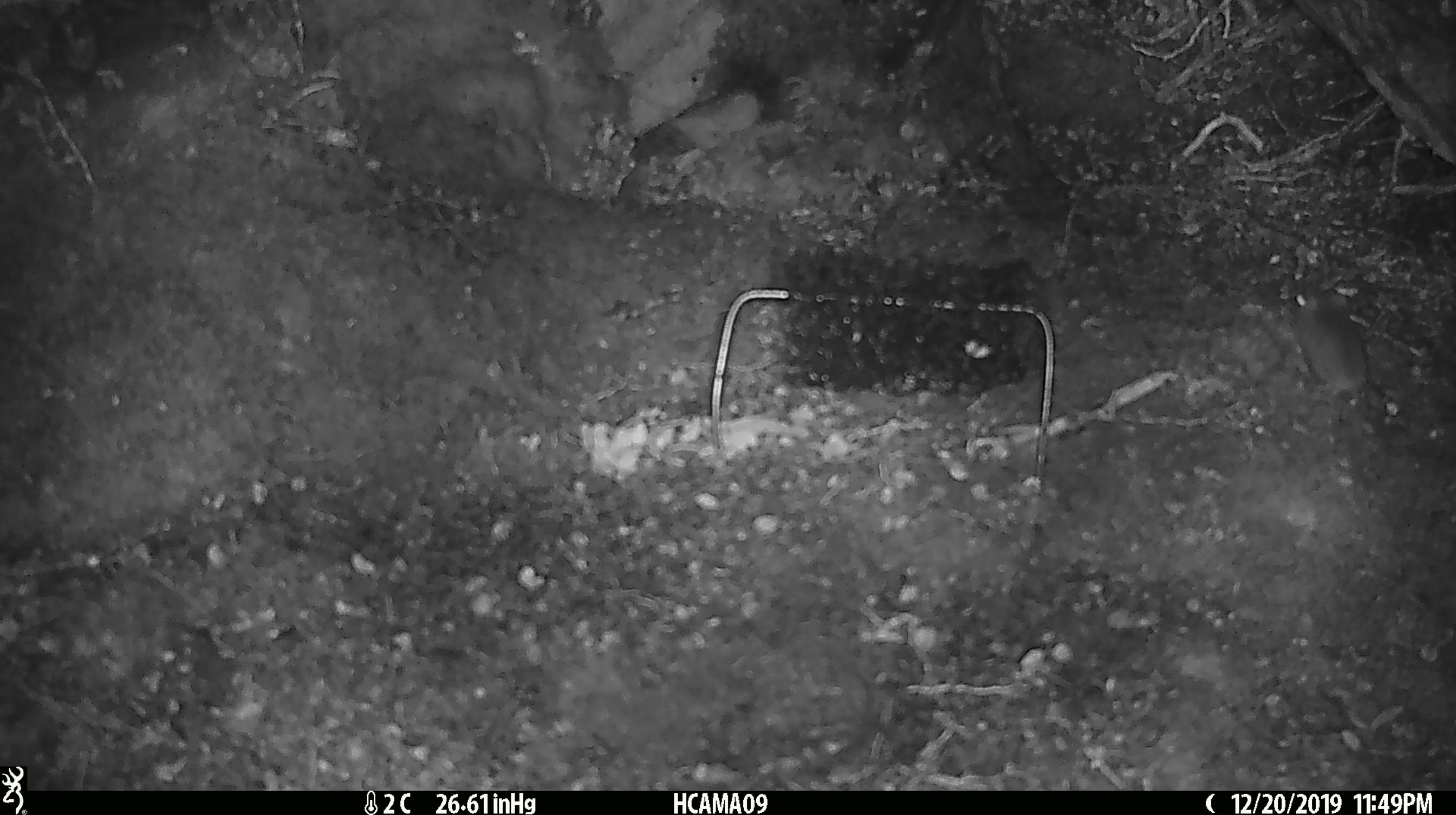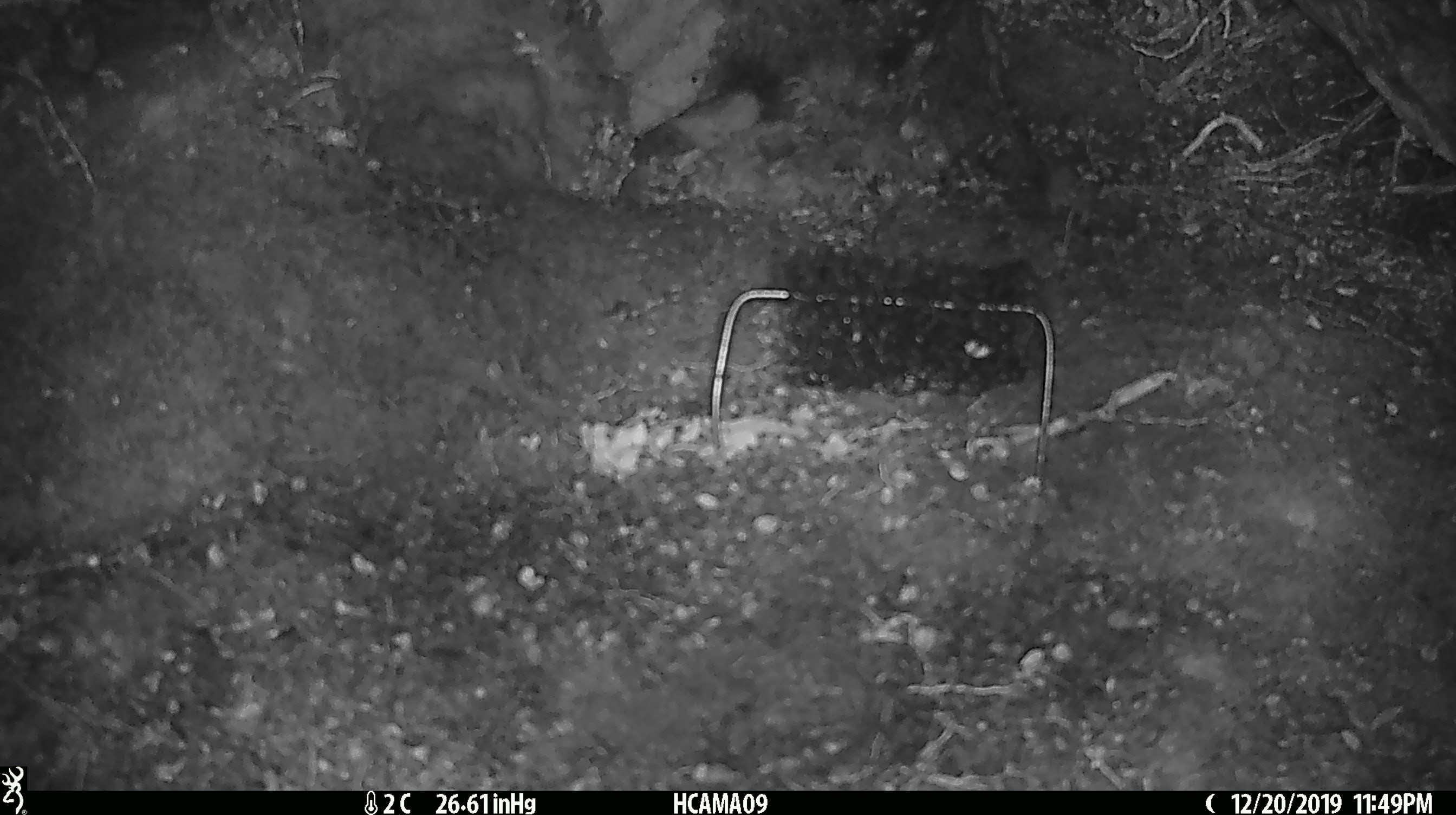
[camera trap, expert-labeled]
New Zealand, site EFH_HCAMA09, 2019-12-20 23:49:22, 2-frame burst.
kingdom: Animalia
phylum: Chordata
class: Mammalia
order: Rodentia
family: Muridae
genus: Mus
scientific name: Mus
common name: mouse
Mouse (Mus).